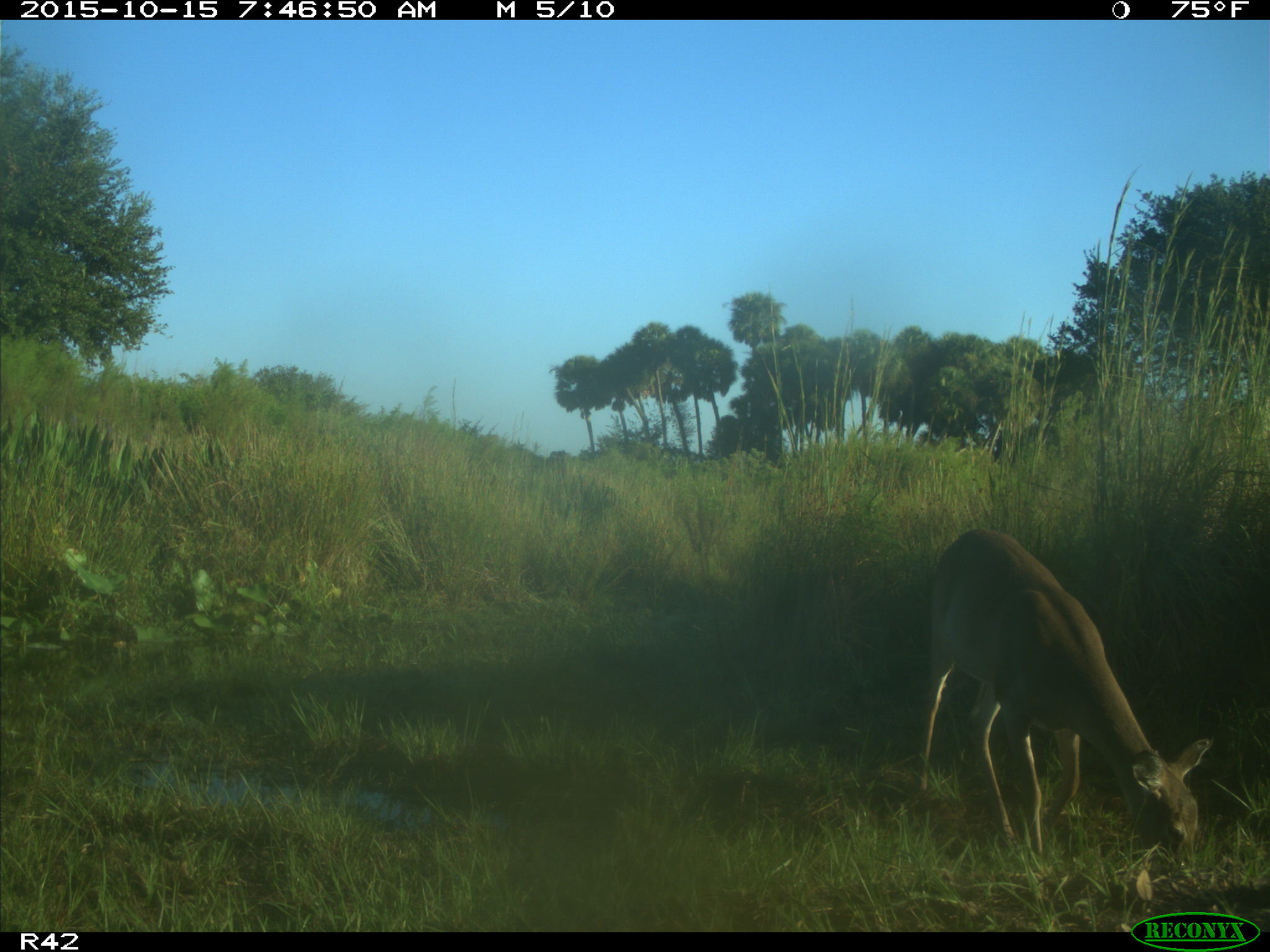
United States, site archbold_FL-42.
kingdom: Animalia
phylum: Chordata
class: Mammalia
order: Artiodactyla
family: Cervidae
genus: Odocoileus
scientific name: Odocoileus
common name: deer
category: unidentified deer